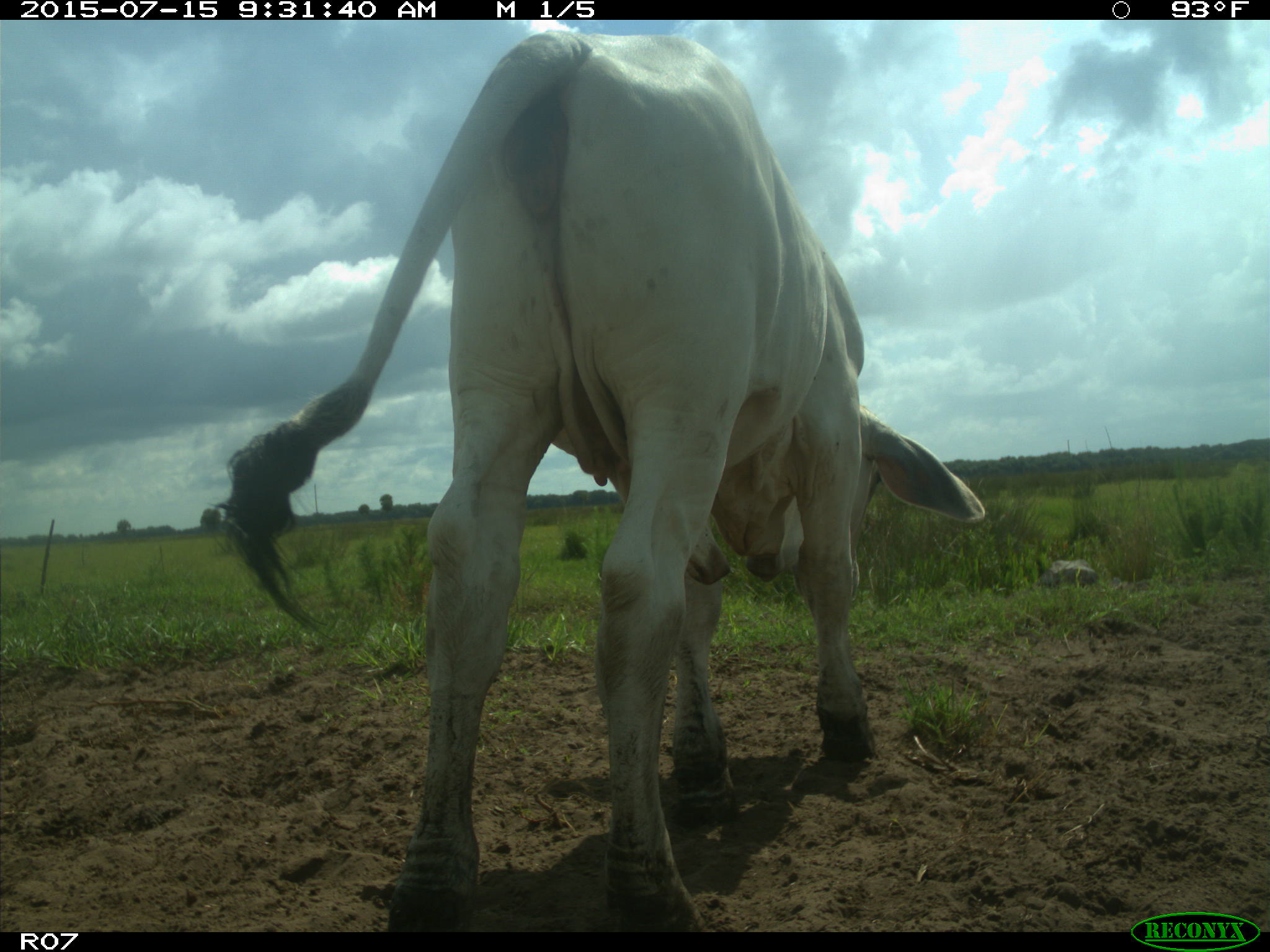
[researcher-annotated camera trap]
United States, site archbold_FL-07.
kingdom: Animalia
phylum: Chordata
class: Mammalia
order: Artiodactyla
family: Bovidae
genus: Bos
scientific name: Bos taurus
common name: domestic cow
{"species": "Bos taurus (domestic cow)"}